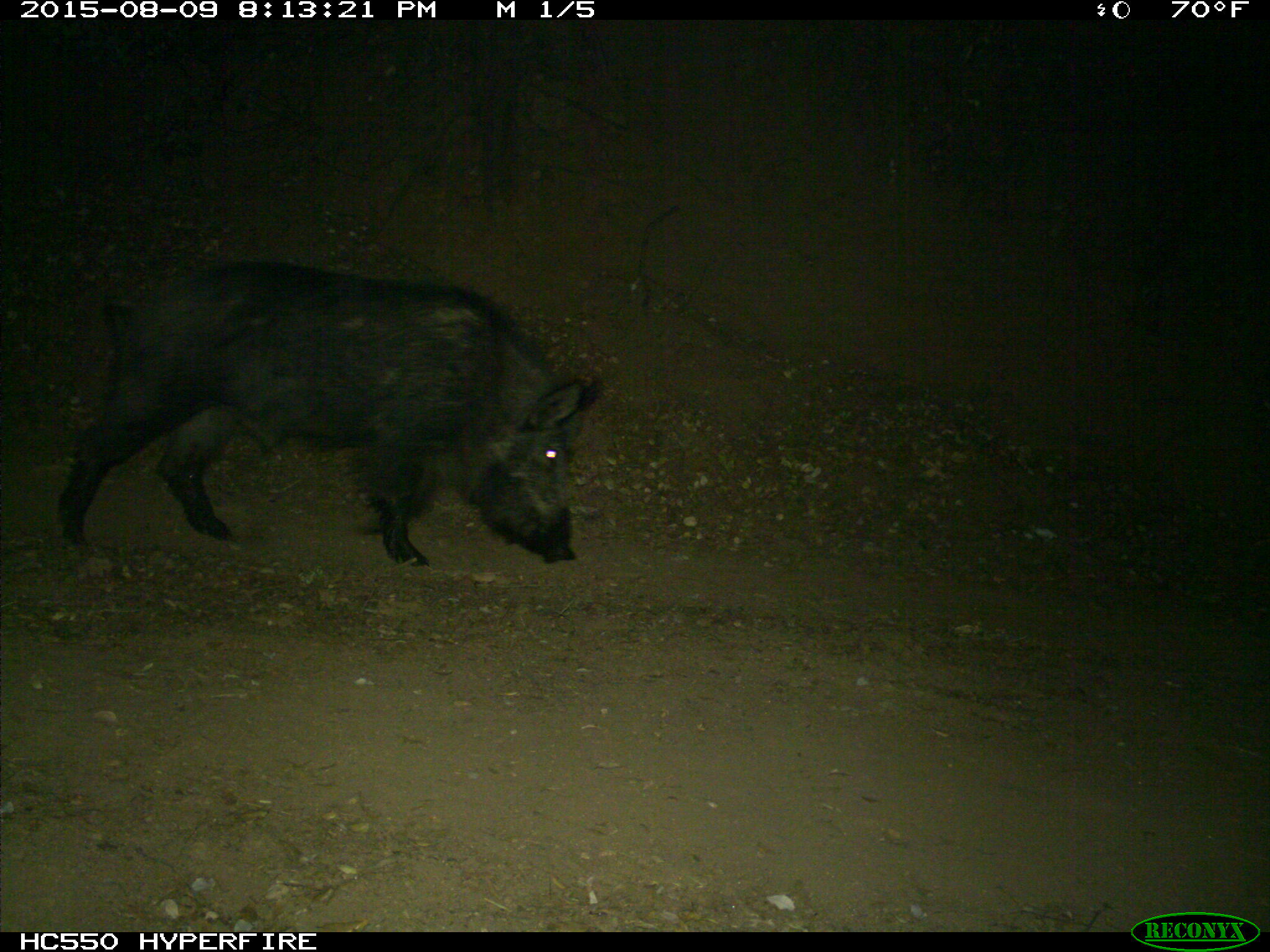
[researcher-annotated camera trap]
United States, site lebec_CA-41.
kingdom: Animalia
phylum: Chordata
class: Mammalia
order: Artiodactyla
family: Suidae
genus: Sus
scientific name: Sus scrofa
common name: wild boar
Sus scrofa (wild boar).